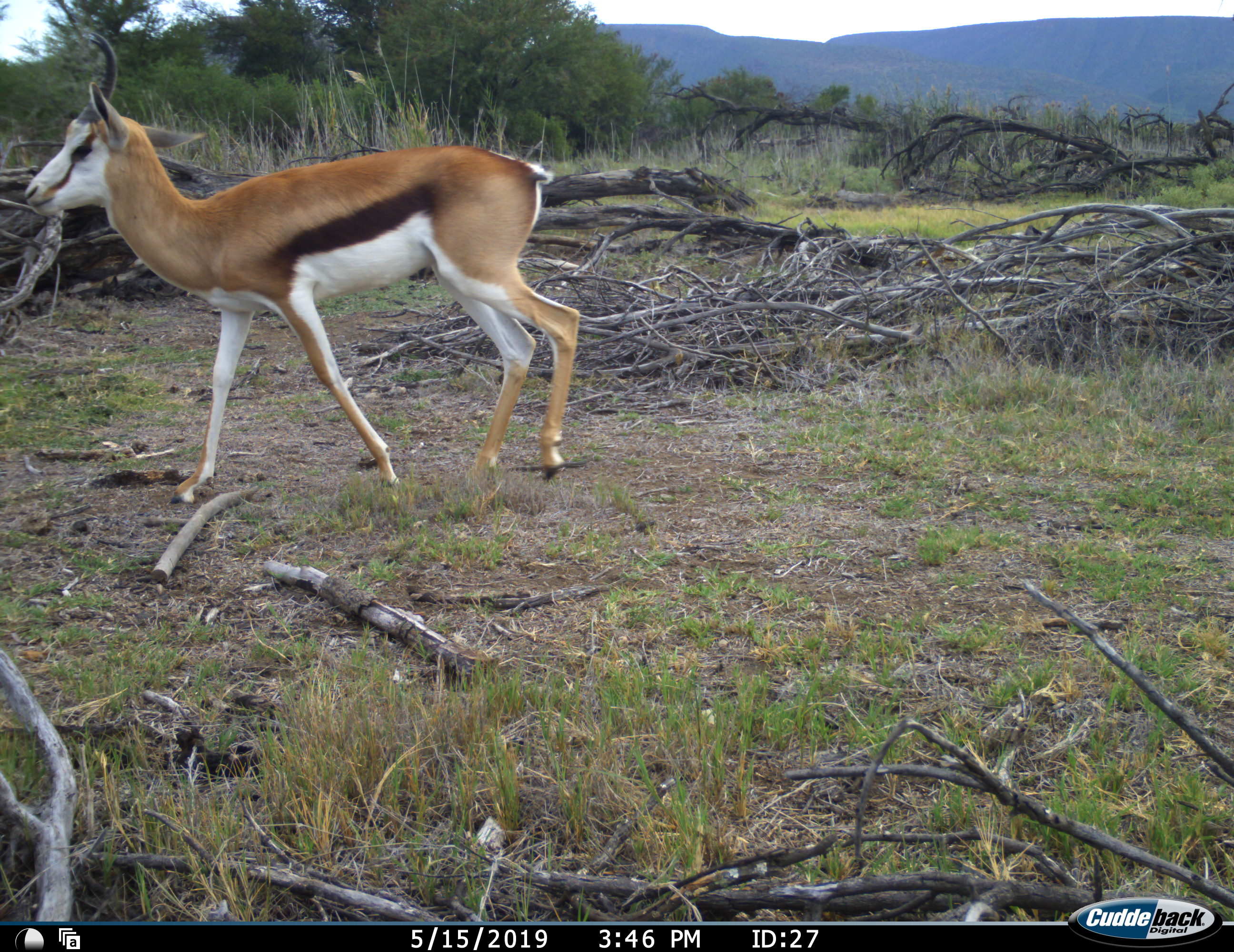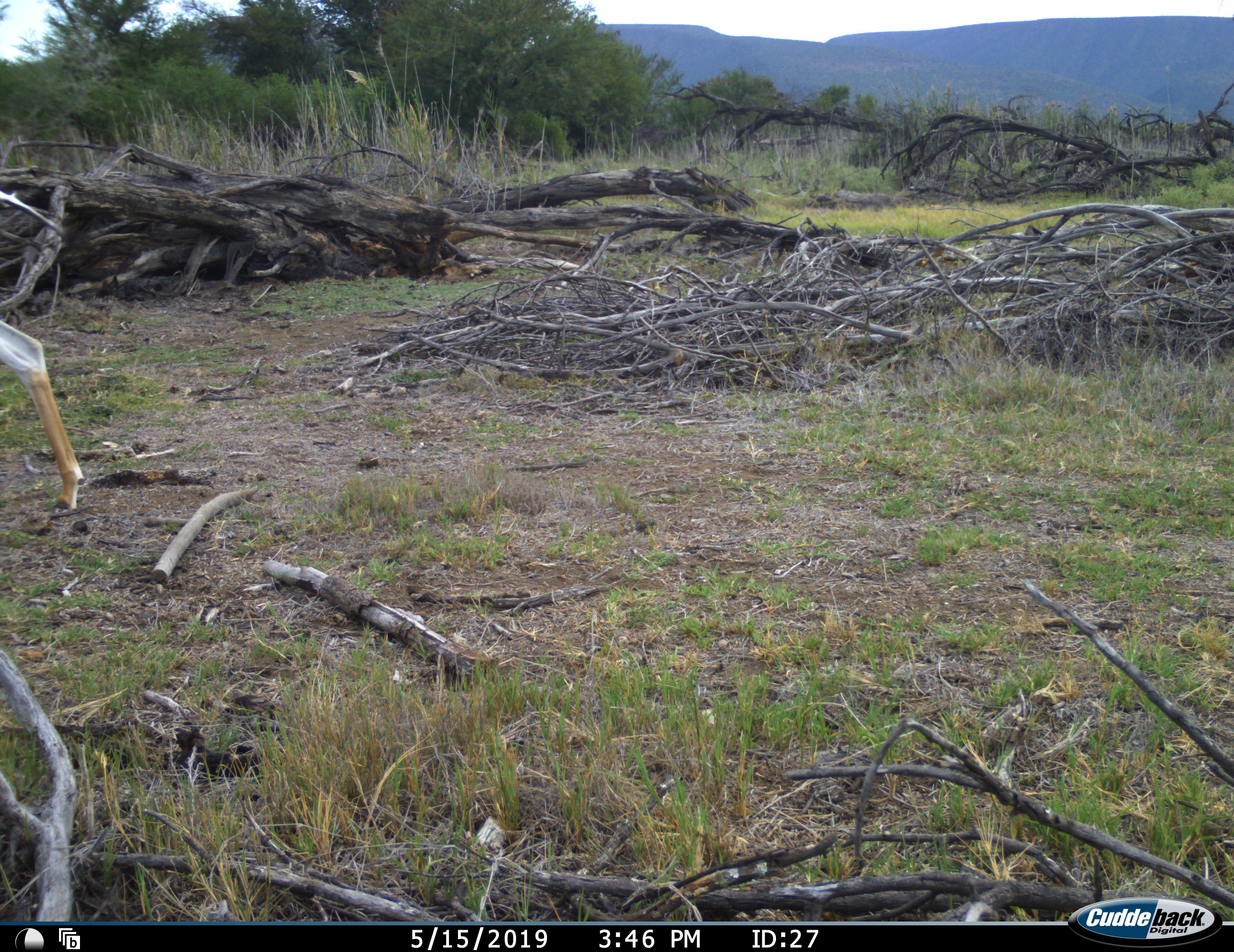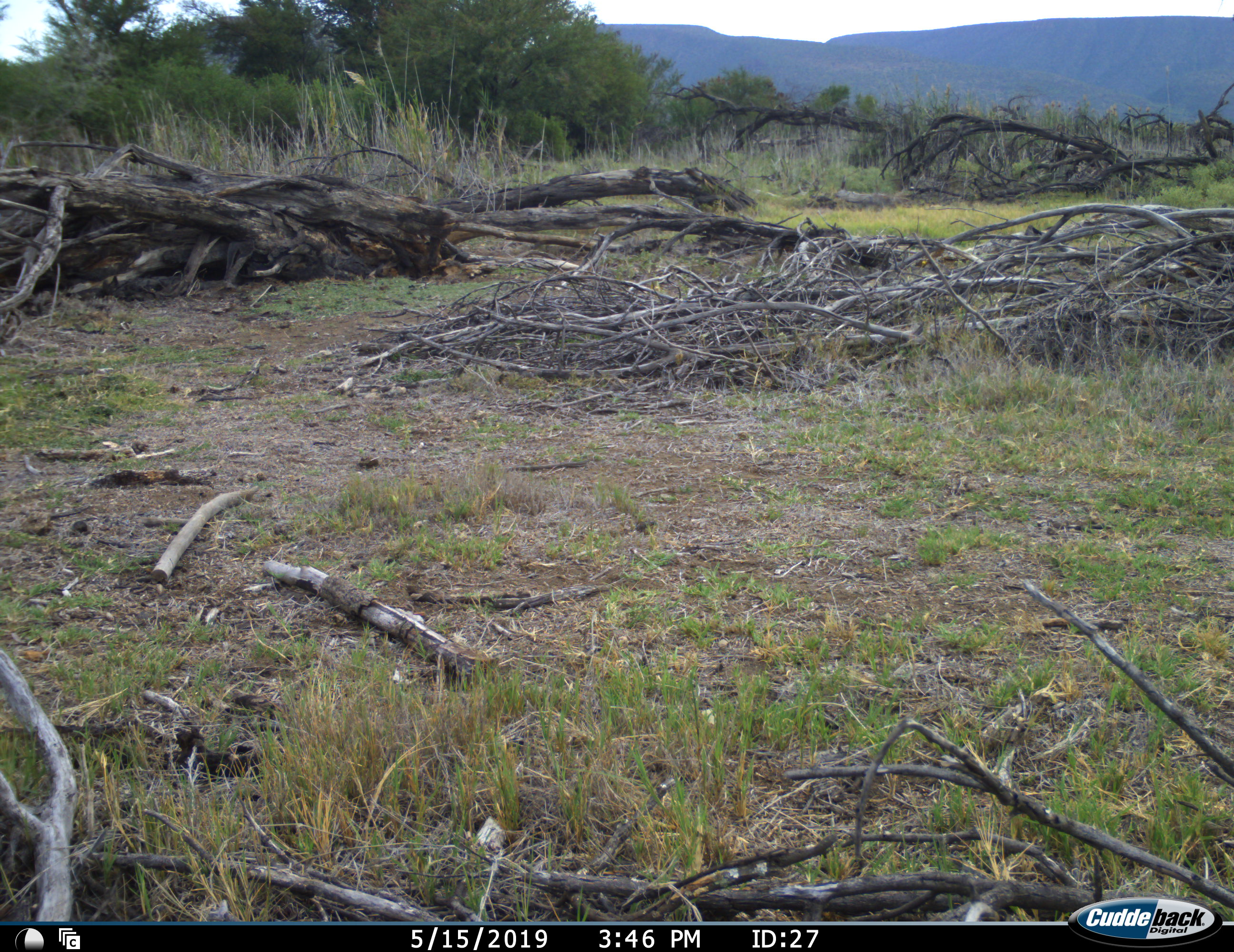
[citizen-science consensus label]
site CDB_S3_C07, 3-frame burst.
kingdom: Animalia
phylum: Chordata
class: Mammalia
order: Artiodactyla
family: Bovidae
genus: Antidorcas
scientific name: Antidorcas marsupialis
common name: springbok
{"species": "springbok (Antidorcas marsupialis)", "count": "1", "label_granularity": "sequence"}